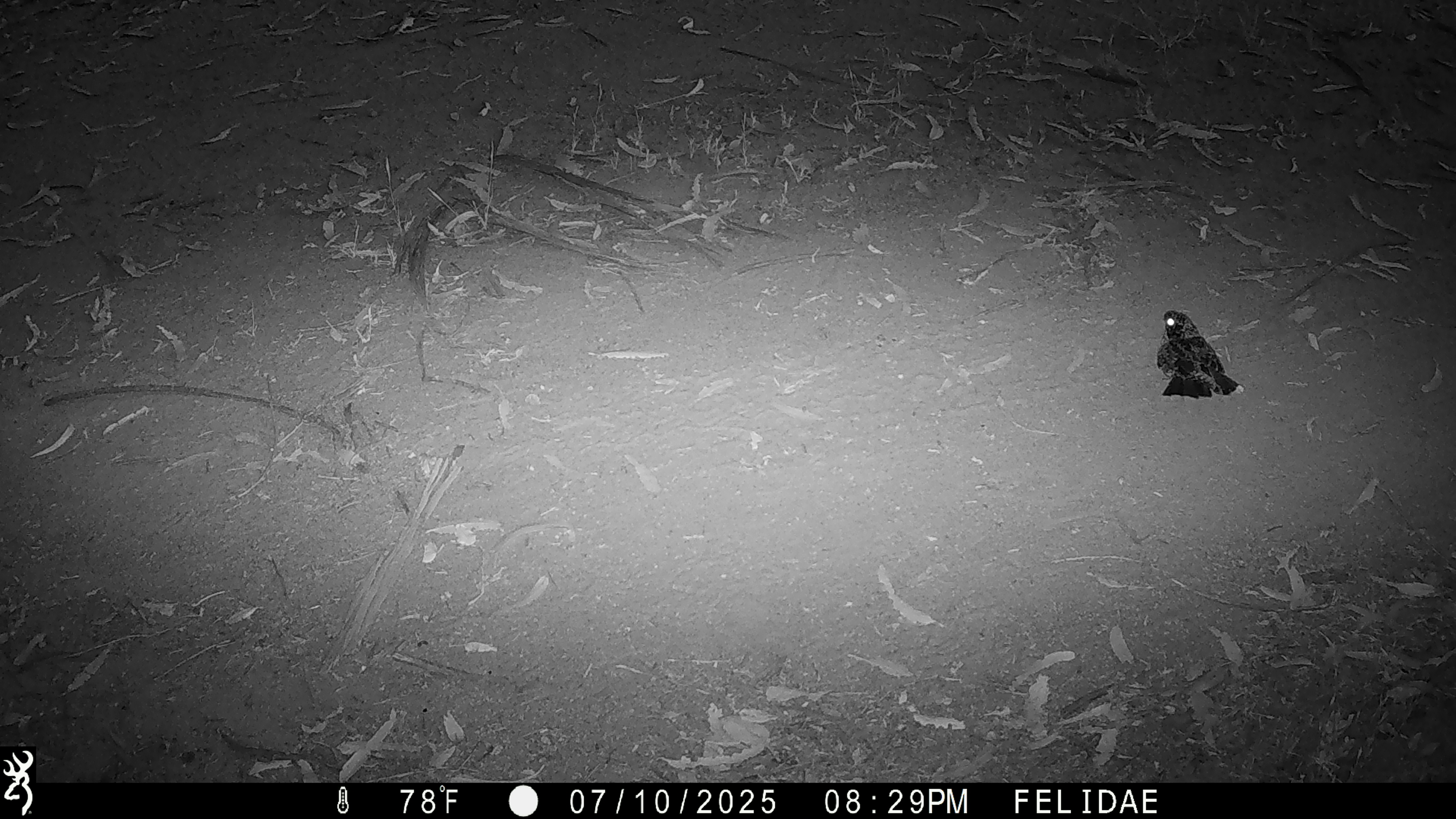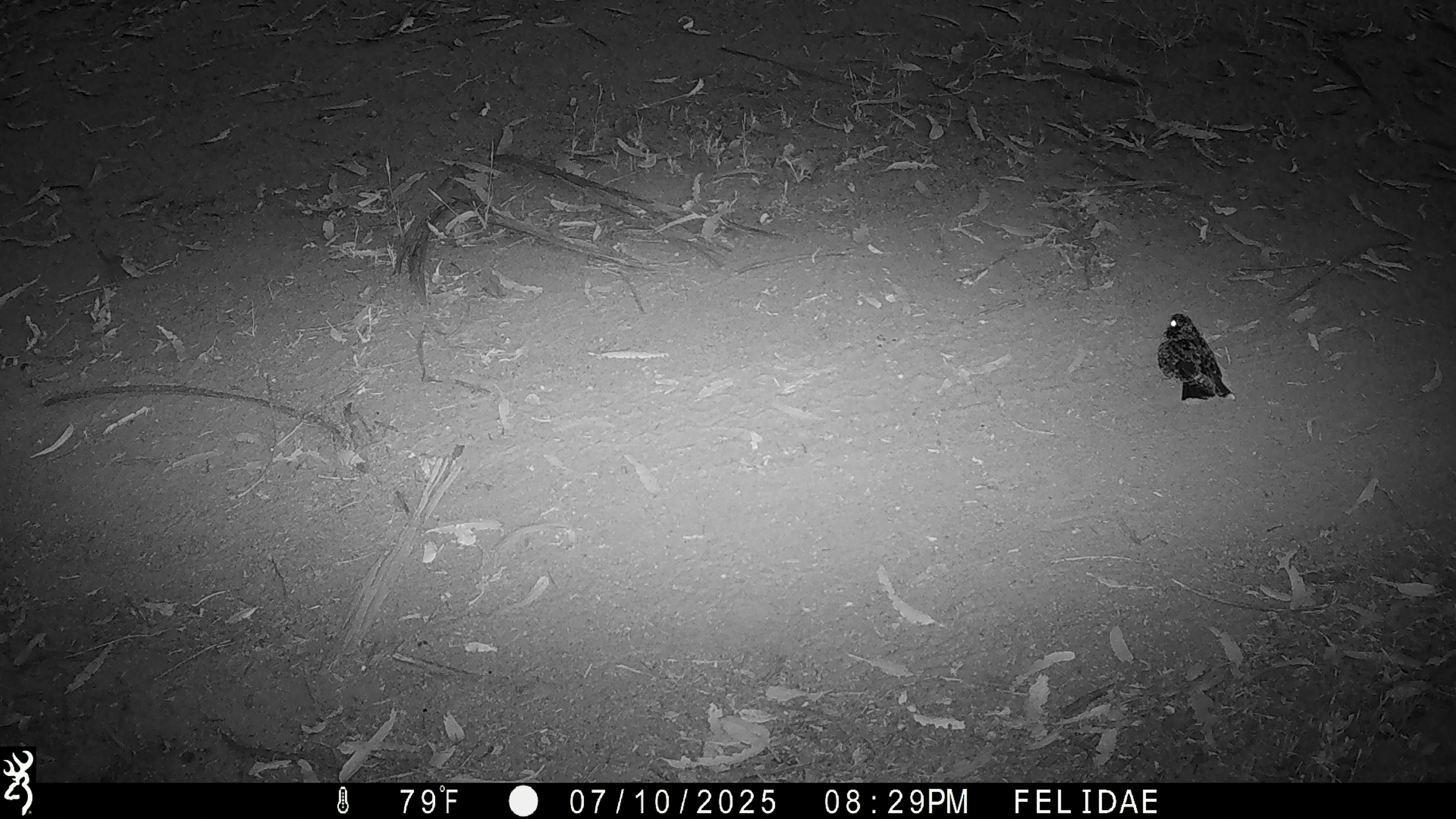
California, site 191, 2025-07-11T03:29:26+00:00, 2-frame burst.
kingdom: Animalia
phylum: Chordata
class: Aves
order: Caprimulgiformes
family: Caprimulgidae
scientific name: Caprimulgidae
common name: nightjar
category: unknown nightjar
Unknown nightjar (nightjar) (Caprimulgidae).